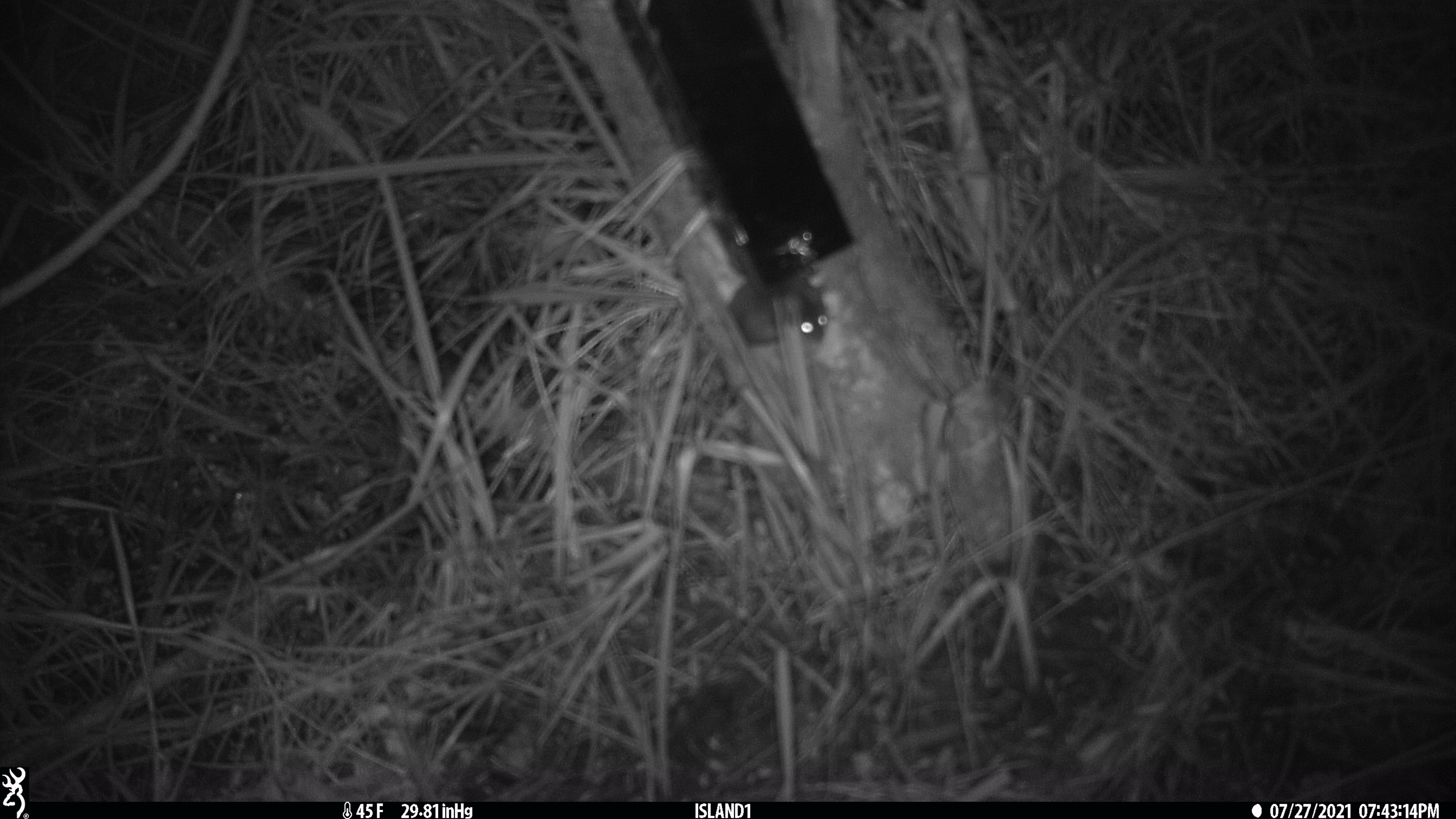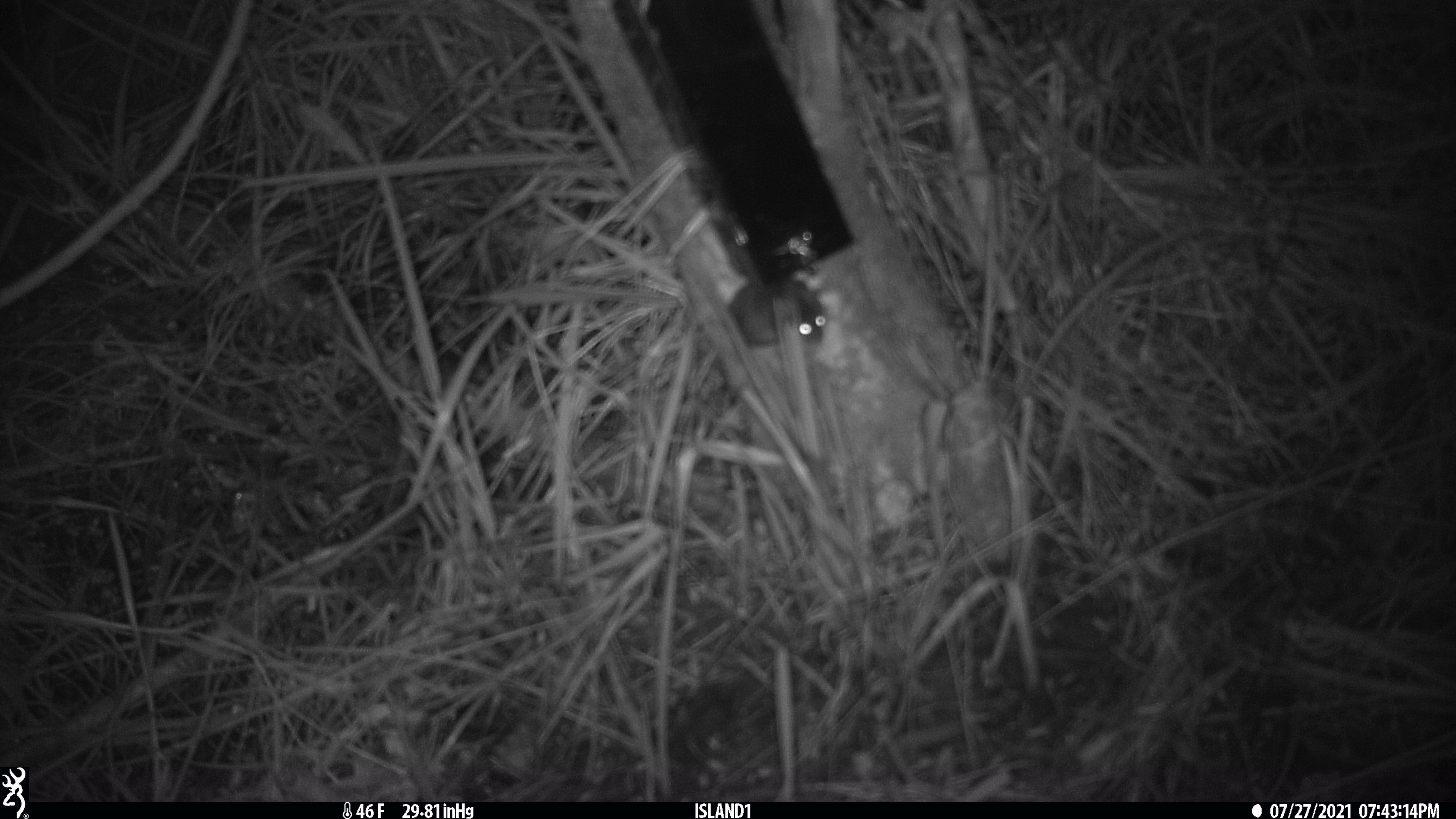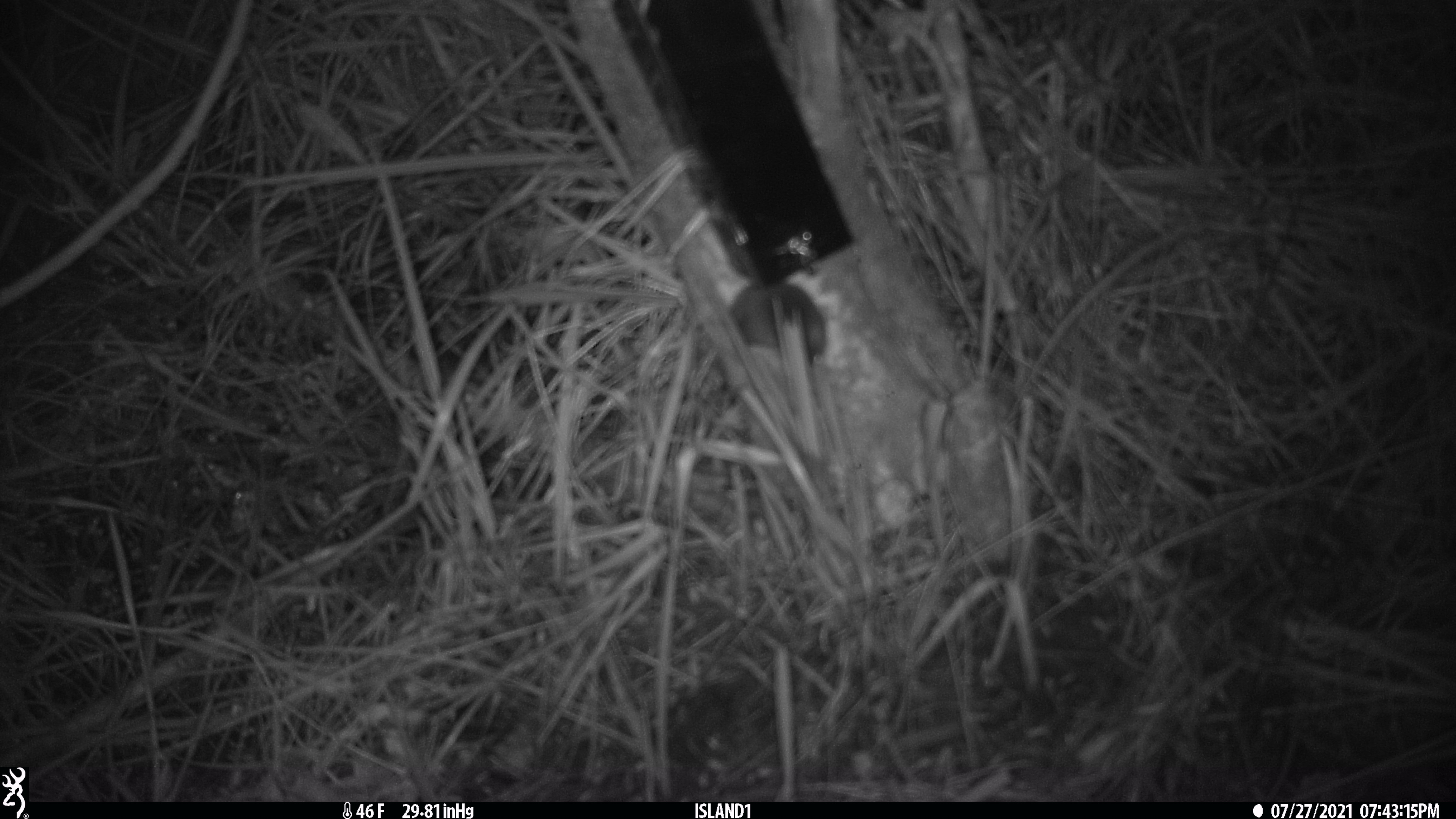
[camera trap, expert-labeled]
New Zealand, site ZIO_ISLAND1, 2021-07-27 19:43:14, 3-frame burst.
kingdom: Animalia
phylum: Chordata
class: Mammalia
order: Rodentia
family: Muridae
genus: Mus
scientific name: Mus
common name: mouse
Mouse (Mus).